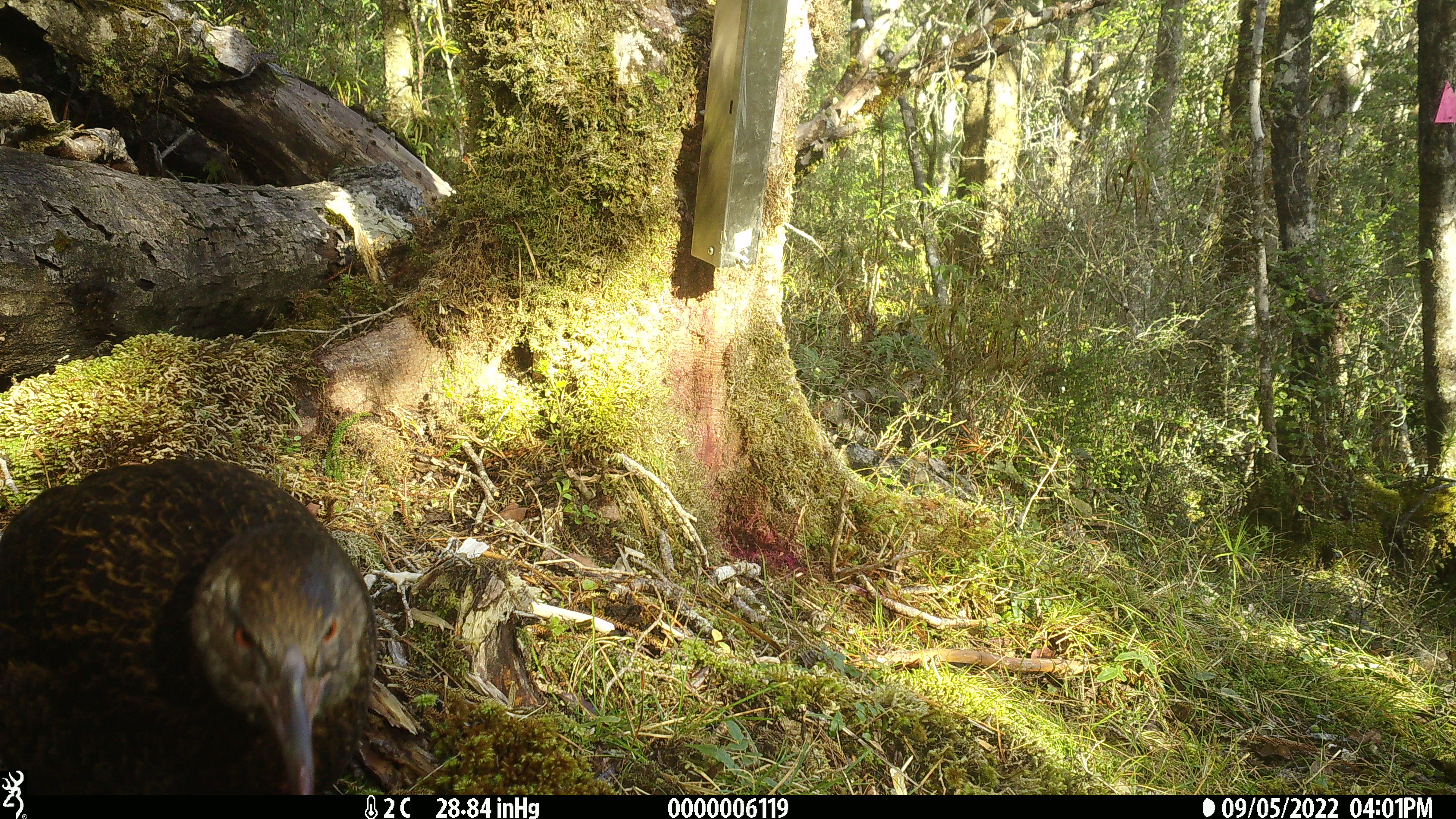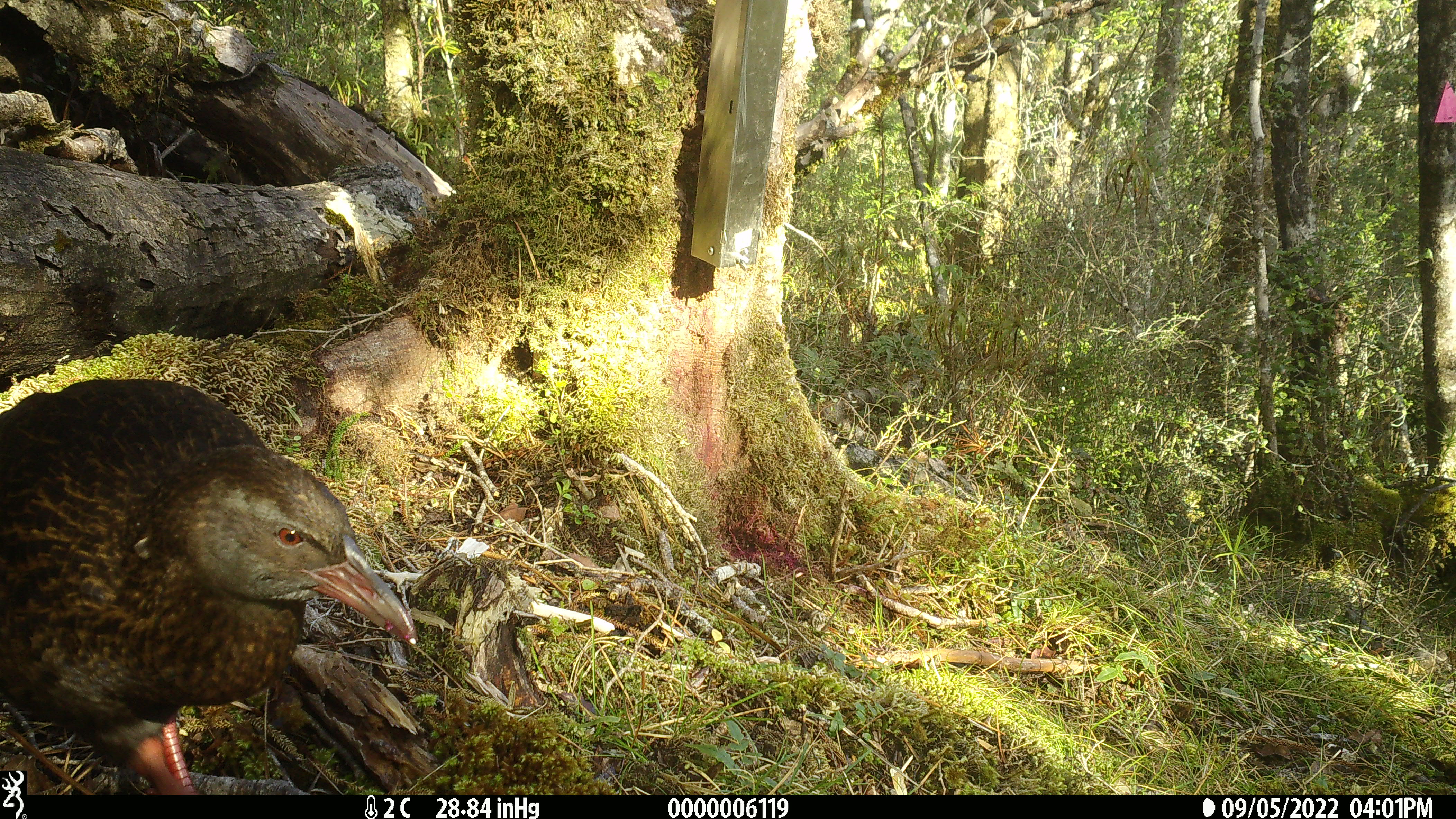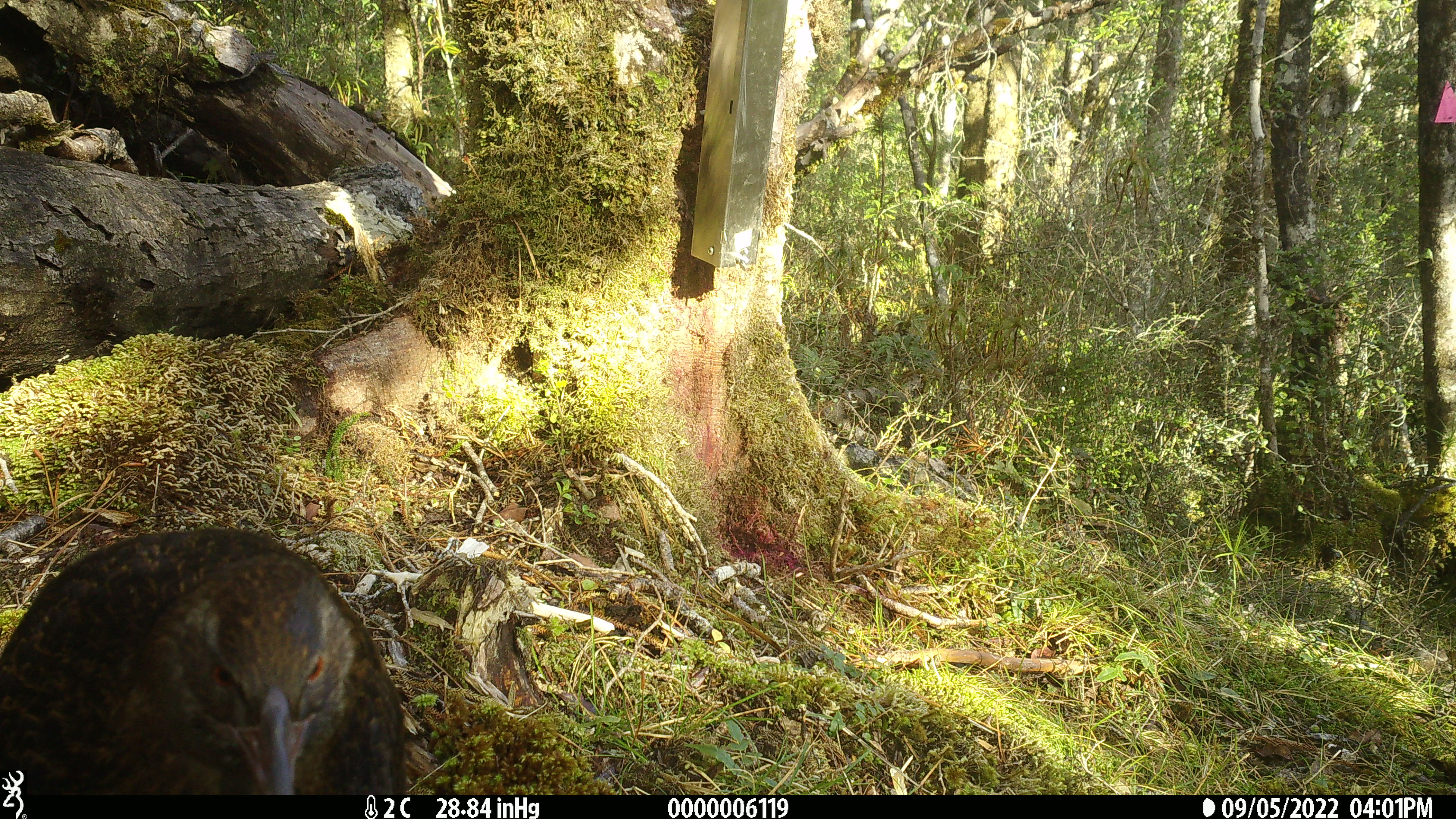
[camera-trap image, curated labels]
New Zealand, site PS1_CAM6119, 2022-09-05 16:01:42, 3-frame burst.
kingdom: Animalia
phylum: Chordata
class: Aves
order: Gruiformes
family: Rallidae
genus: Gallirallus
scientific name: Gallirallus australis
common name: weka